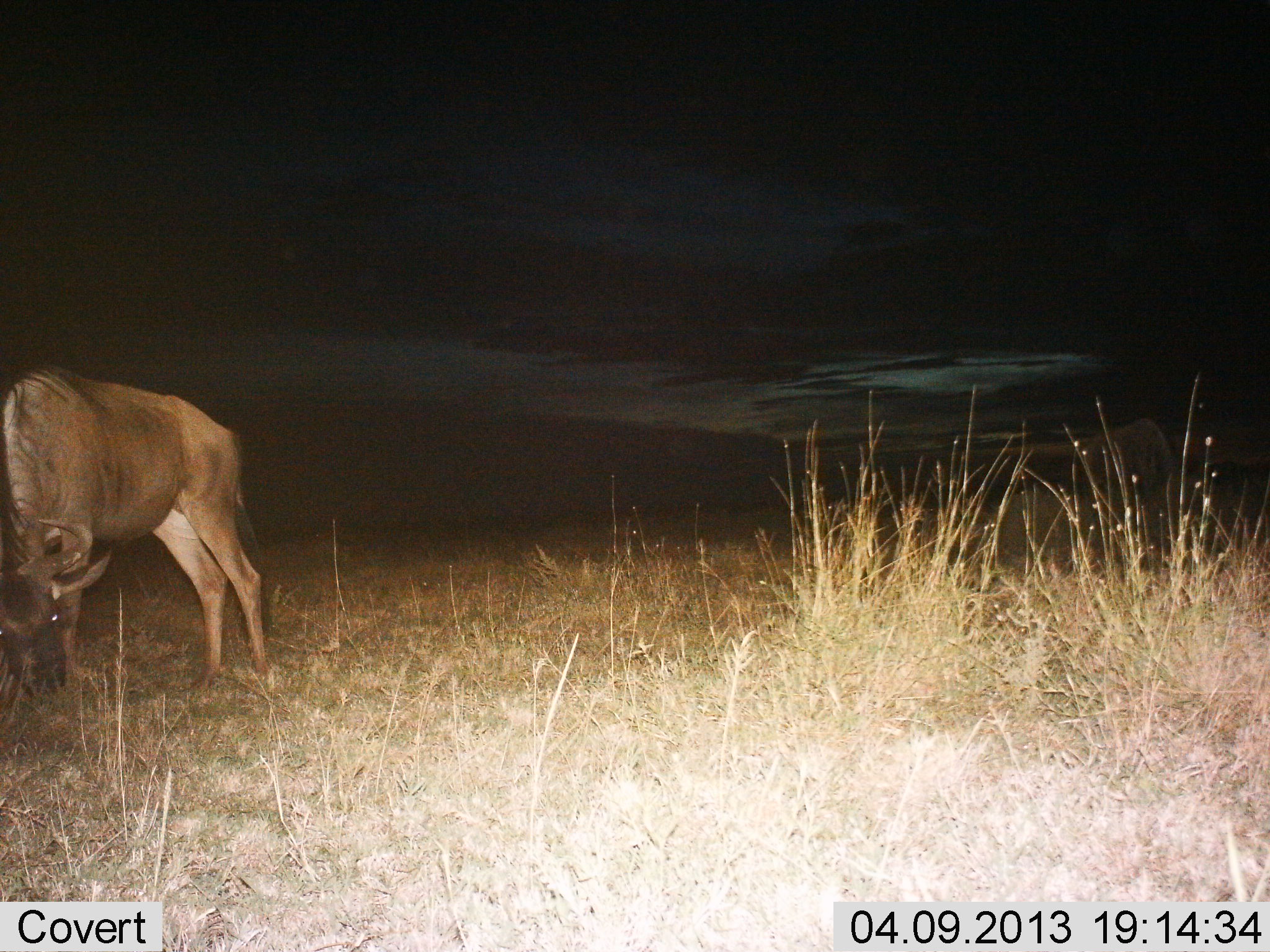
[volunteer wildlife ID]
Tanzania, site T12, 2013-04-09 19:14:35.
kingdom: Animalia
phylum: Chordata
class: Mammalia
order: Artiodactyla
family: Bovidae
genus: Connochaetes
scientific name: Connochaetes taurinus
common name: blue wildebeest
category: wildebeest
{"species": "wildebeest (blue wildebeest) (Connochaetes taurinus)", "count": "1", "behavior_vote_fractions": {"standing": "47%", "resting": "0%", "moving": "5%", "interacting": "0%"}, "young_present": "0%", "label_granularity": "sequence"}